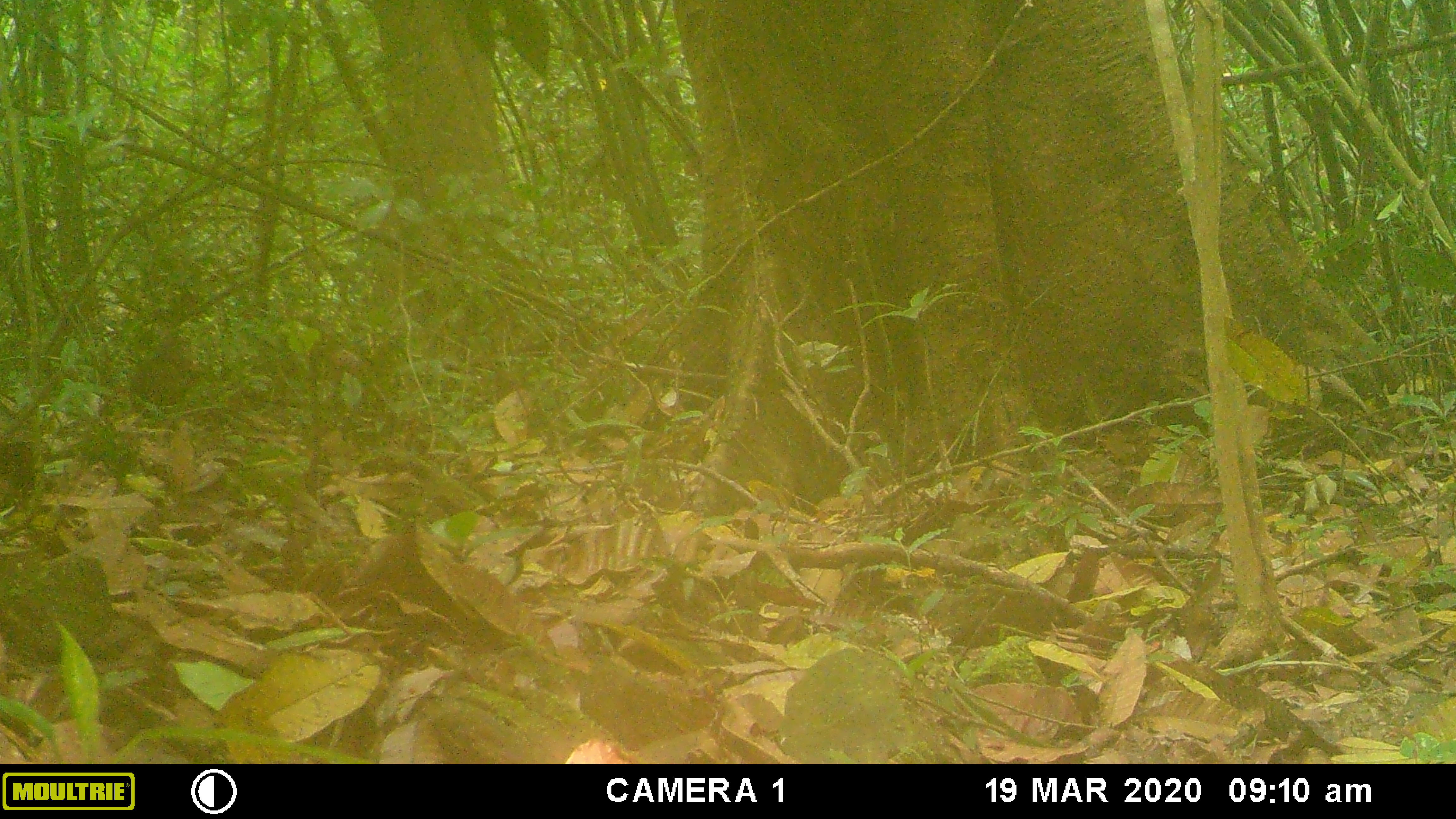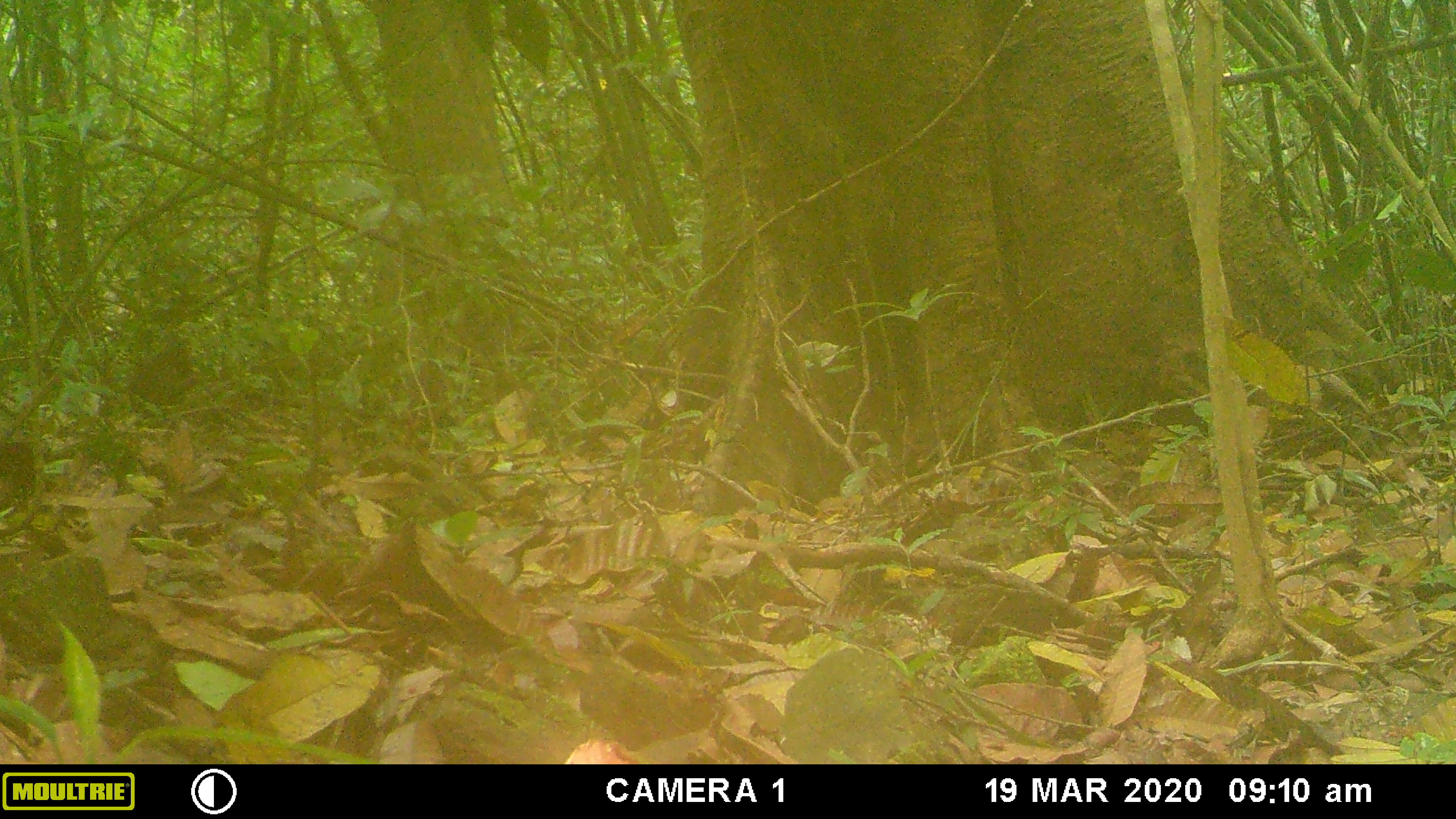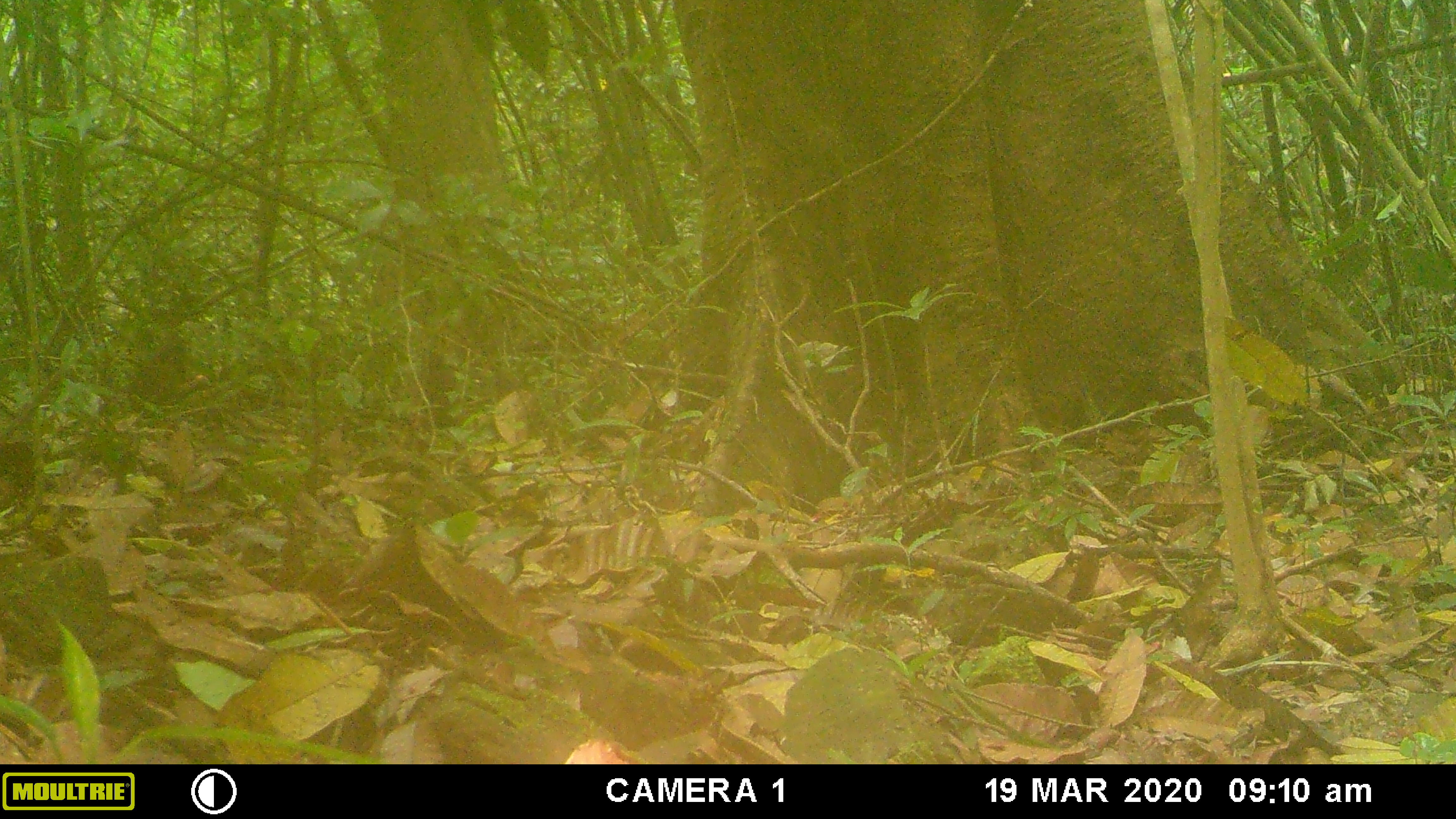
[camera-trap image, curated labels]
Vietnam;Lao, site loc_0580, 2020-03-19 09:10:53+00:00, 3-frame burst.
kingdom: Animalia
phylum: Chordata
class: Mammalia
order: Primates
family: Cercopithecidae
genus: Macaca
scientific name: Macaca arctoides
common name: stump-tailed macaque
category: stump tailed macaque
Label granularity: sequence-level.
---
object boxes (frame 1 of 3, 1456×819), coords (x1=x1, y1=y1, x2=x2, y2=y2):
stump tailed macaque: (x1=132, y1=336, x2=204, y2=400)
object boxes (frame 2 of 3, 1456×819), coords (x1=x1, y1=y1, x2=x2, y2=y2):
stump tailed macaque: (x1=126, y1=337, x2=199, y2=407)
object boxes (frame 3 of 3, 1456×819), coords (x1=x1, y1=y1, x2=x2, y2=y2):
stump tailed macaque: (x1=115, y1=335, x2=209, y2=408)